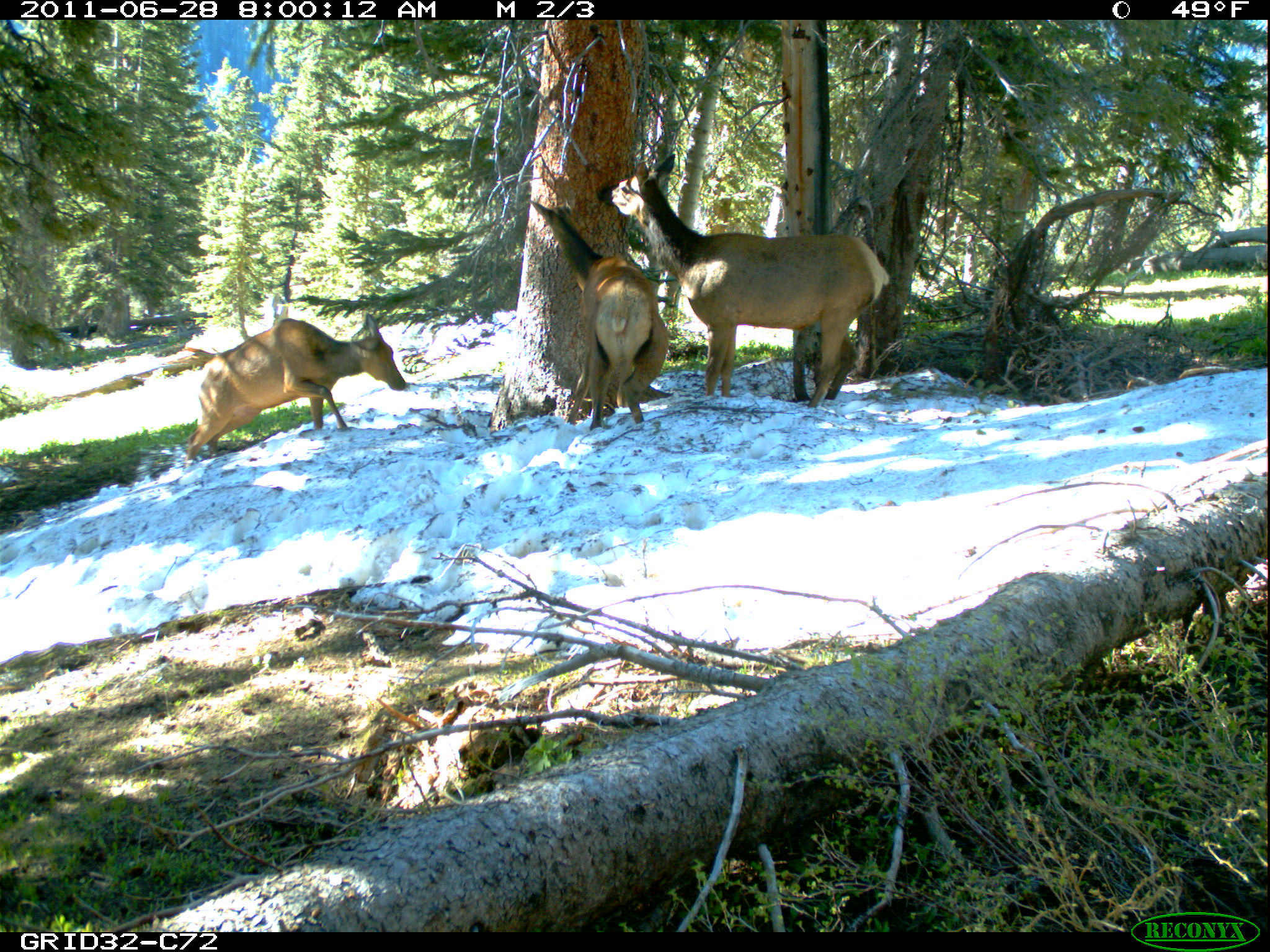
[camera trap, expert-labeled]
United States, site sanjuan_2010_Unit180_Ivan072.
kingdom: Animalia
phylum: Chordata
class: Mammalia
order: Artiodactyla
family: Cervidae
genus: Cervus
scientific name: Cervus elaphus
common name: red deer